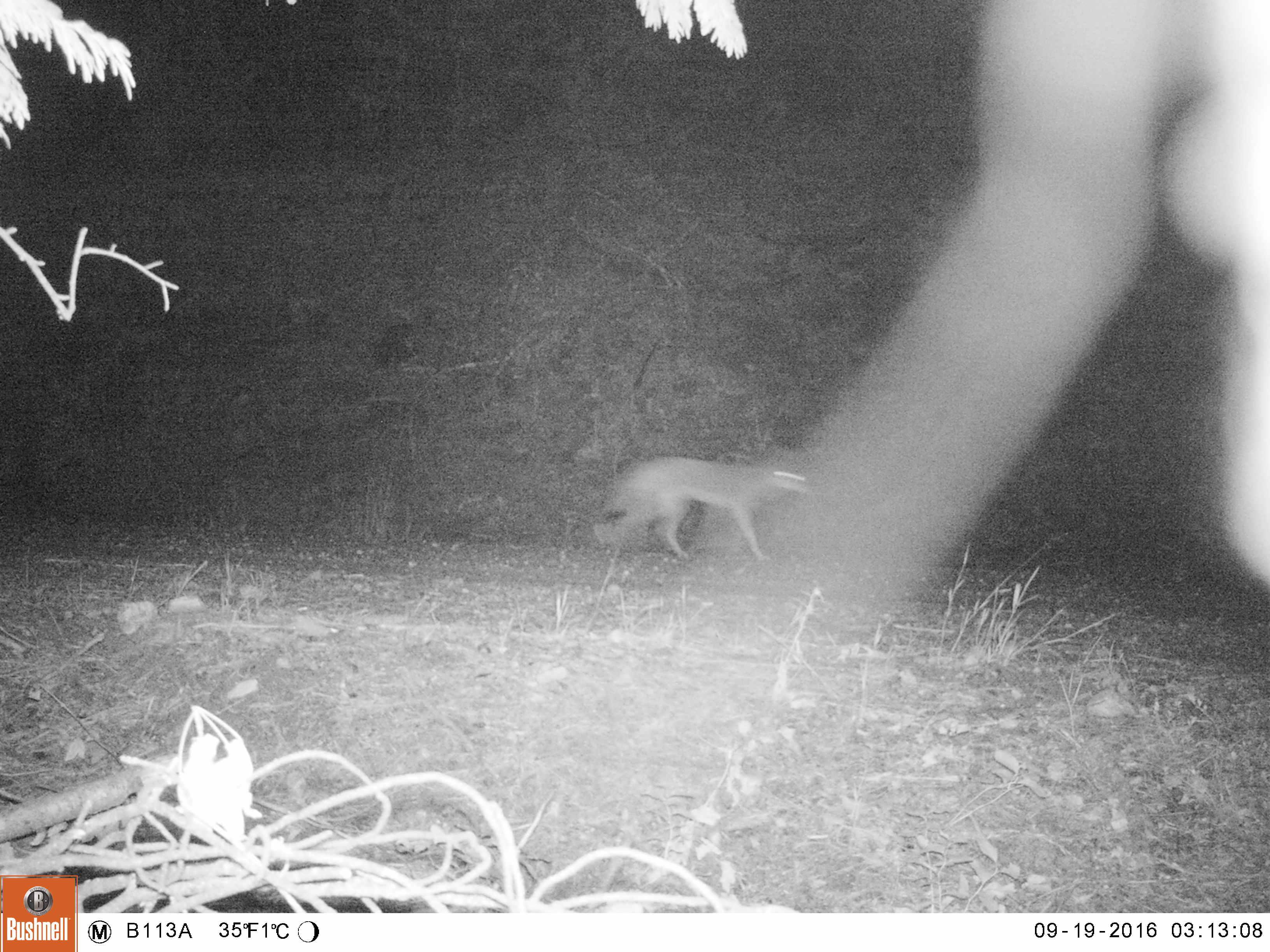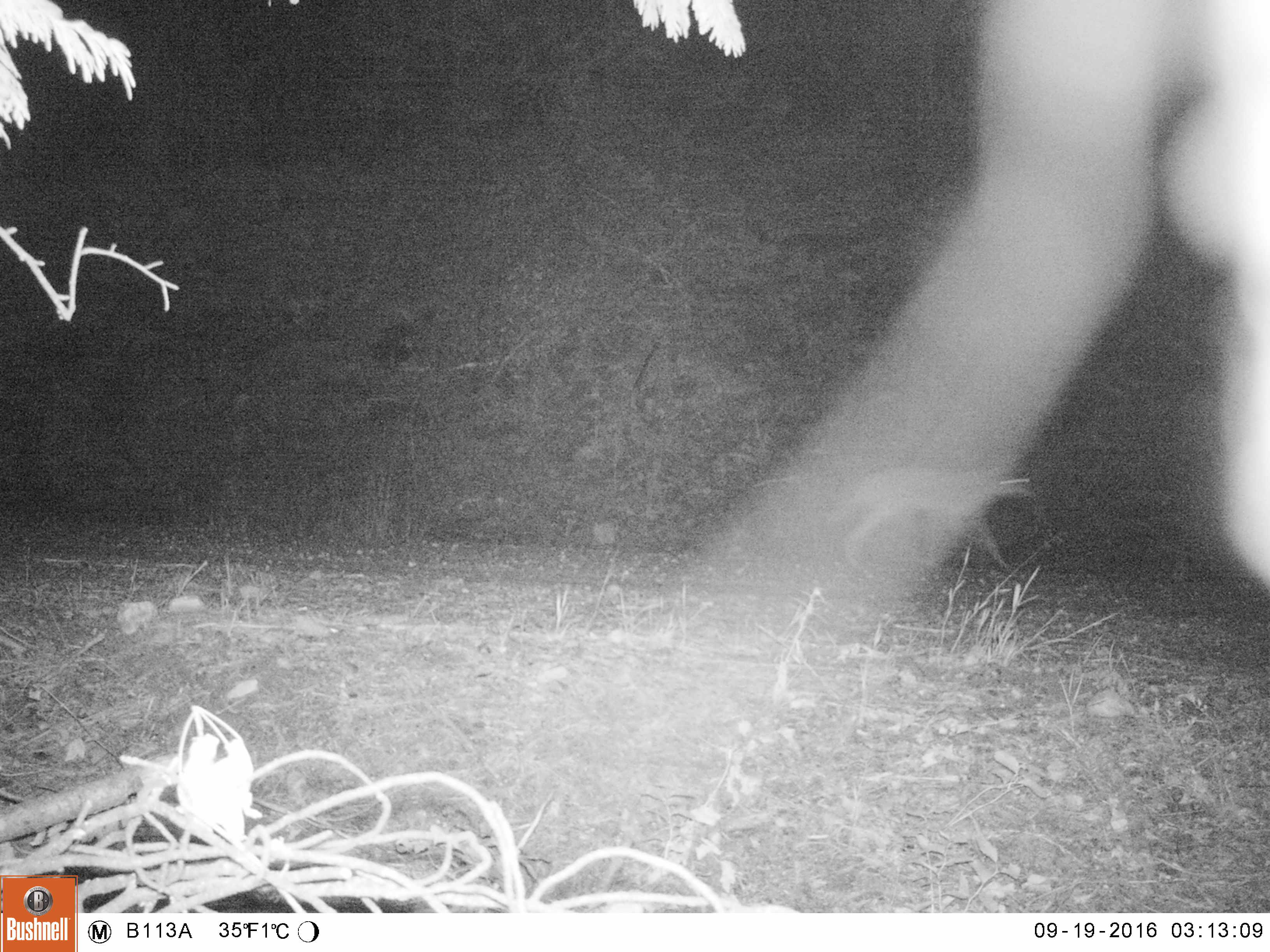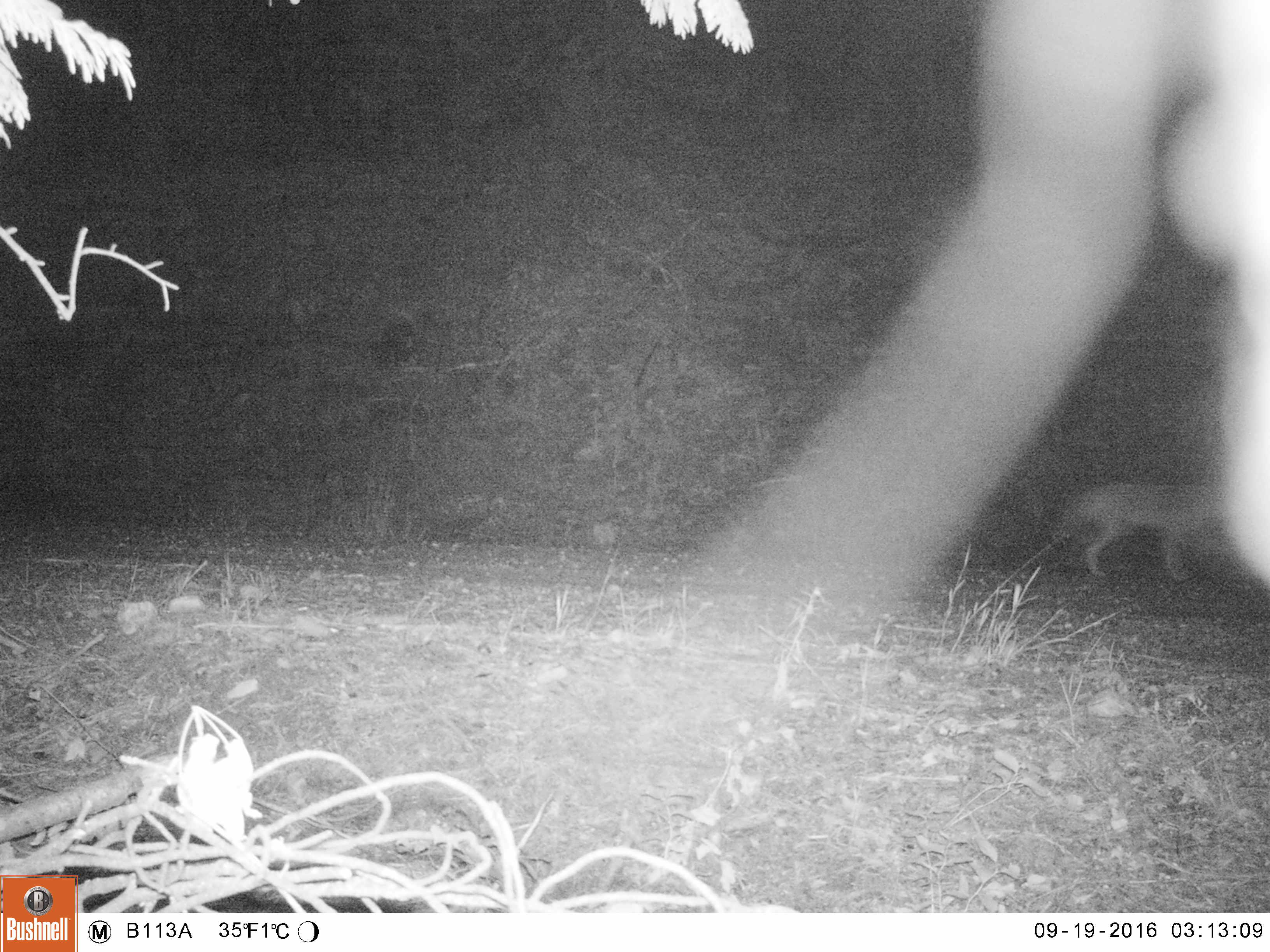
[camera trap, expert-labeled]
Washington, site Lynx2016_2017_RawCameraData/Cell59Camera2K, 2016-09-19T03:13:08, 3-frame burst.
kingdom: Animalia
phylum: Chordata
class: Mammalia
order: Carnivora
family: Canidae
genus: Canis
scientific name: Canis latrans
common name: coyote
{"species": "Canis latrans (coyote)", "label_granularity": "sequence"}